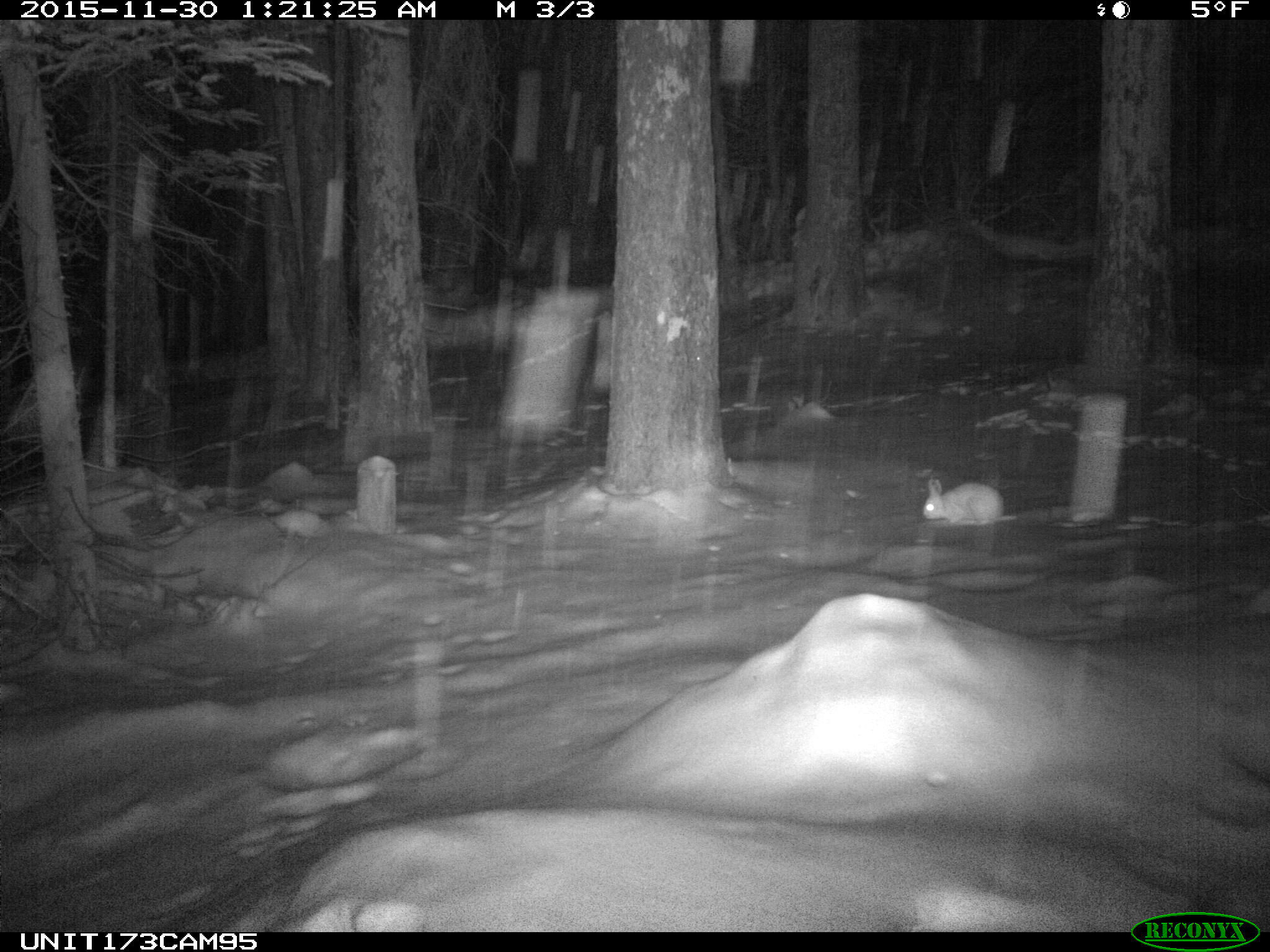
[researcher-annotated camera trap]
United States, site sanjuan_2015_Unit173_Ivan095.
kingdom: Animalia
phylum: Chordata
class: Mammalia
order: Lagomorpha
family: Leporidae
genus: Lepus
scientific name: Lepus americanus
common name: snowshoe hare